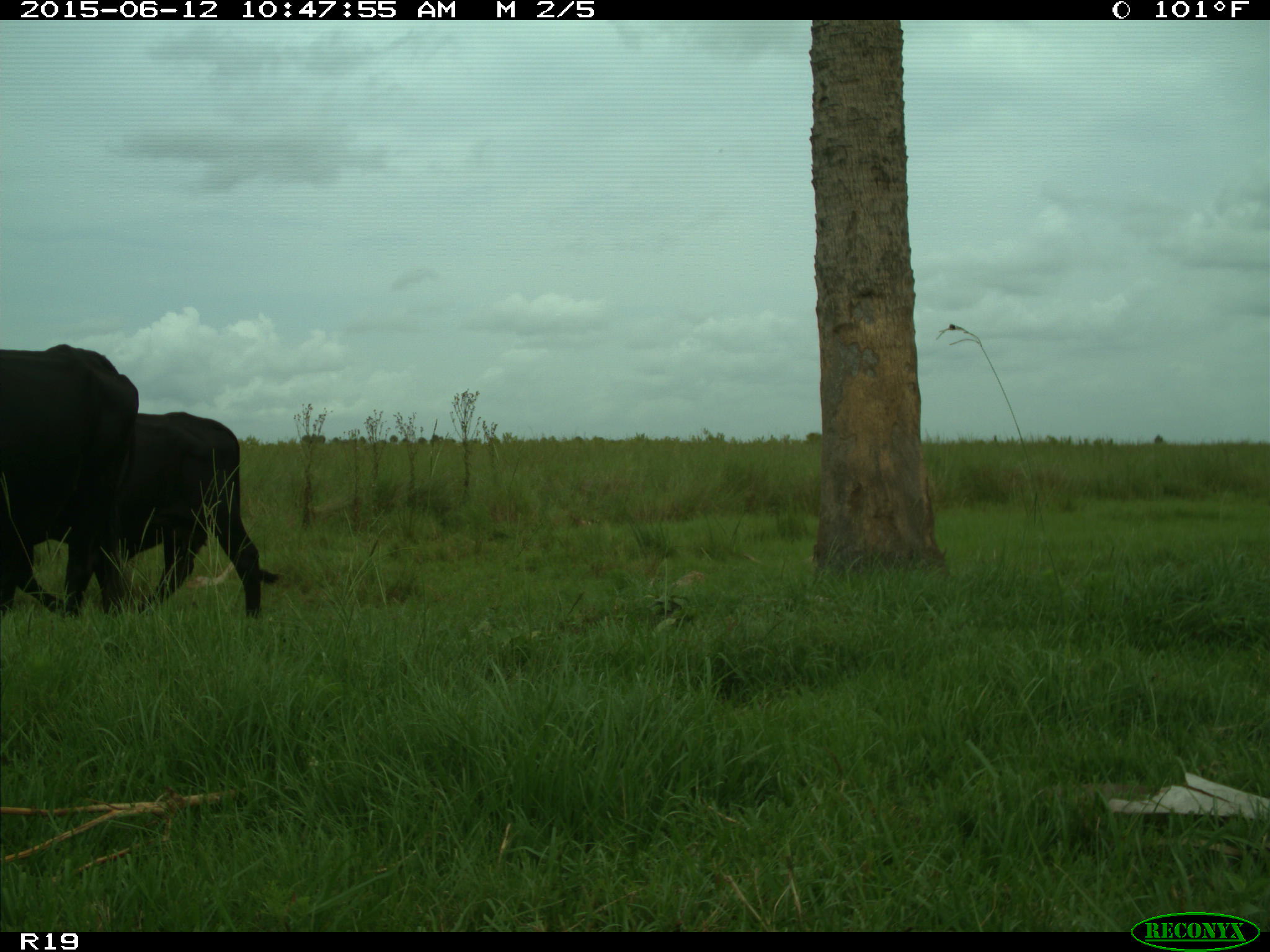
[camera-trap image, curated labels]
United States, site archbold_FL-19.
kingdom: Animalia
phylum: Chordata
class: Mammalia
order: Artiodactyla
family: Bovidae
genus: Bos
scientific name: Bos taurus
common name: domestic cow